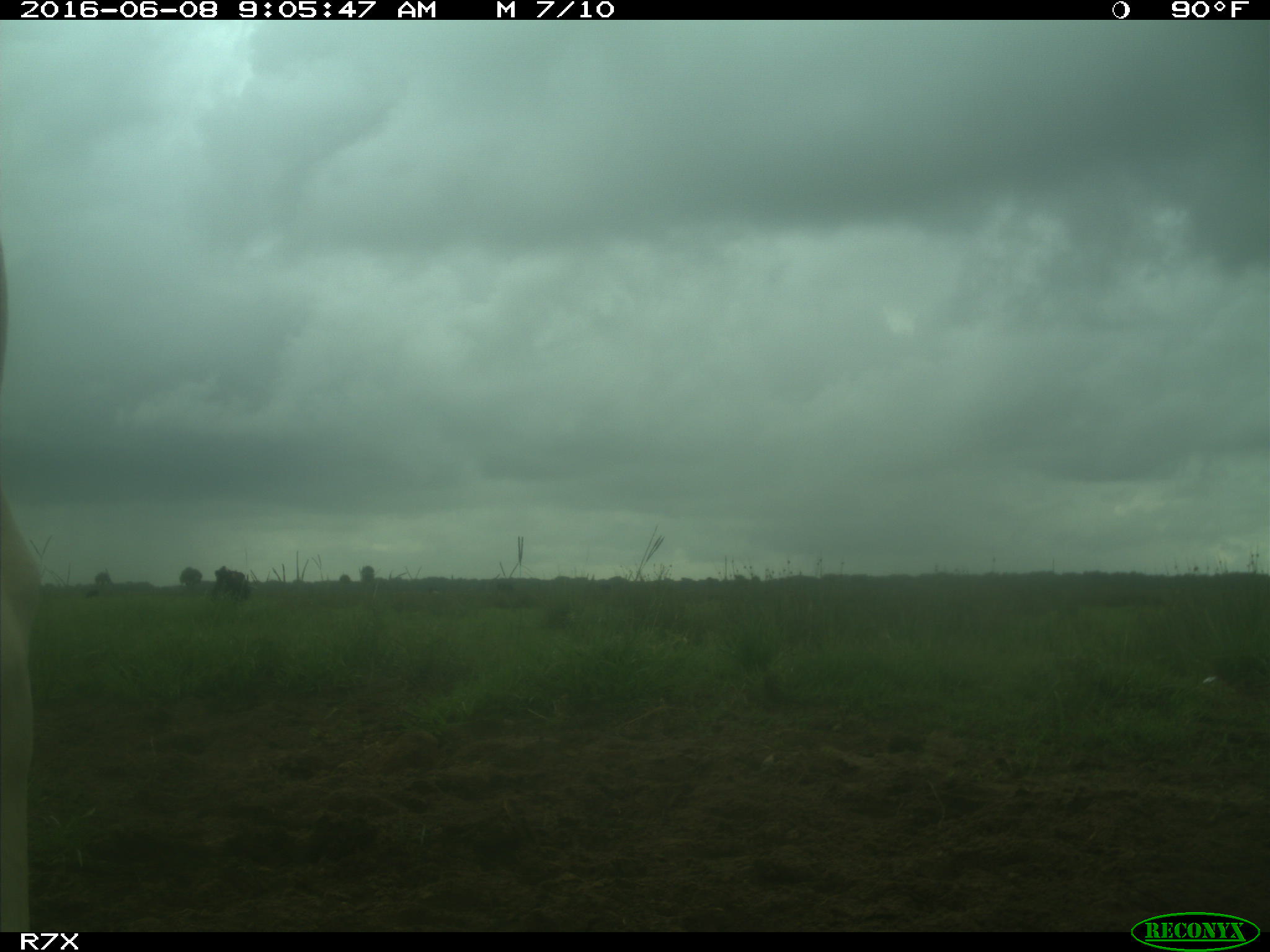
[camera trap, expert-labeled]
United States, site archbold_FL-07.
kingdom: Animalia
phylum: Chordata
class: Mammalia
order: Artiodactyla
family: Bovidae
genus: Bos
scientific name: Bos taurus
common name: domestic cow